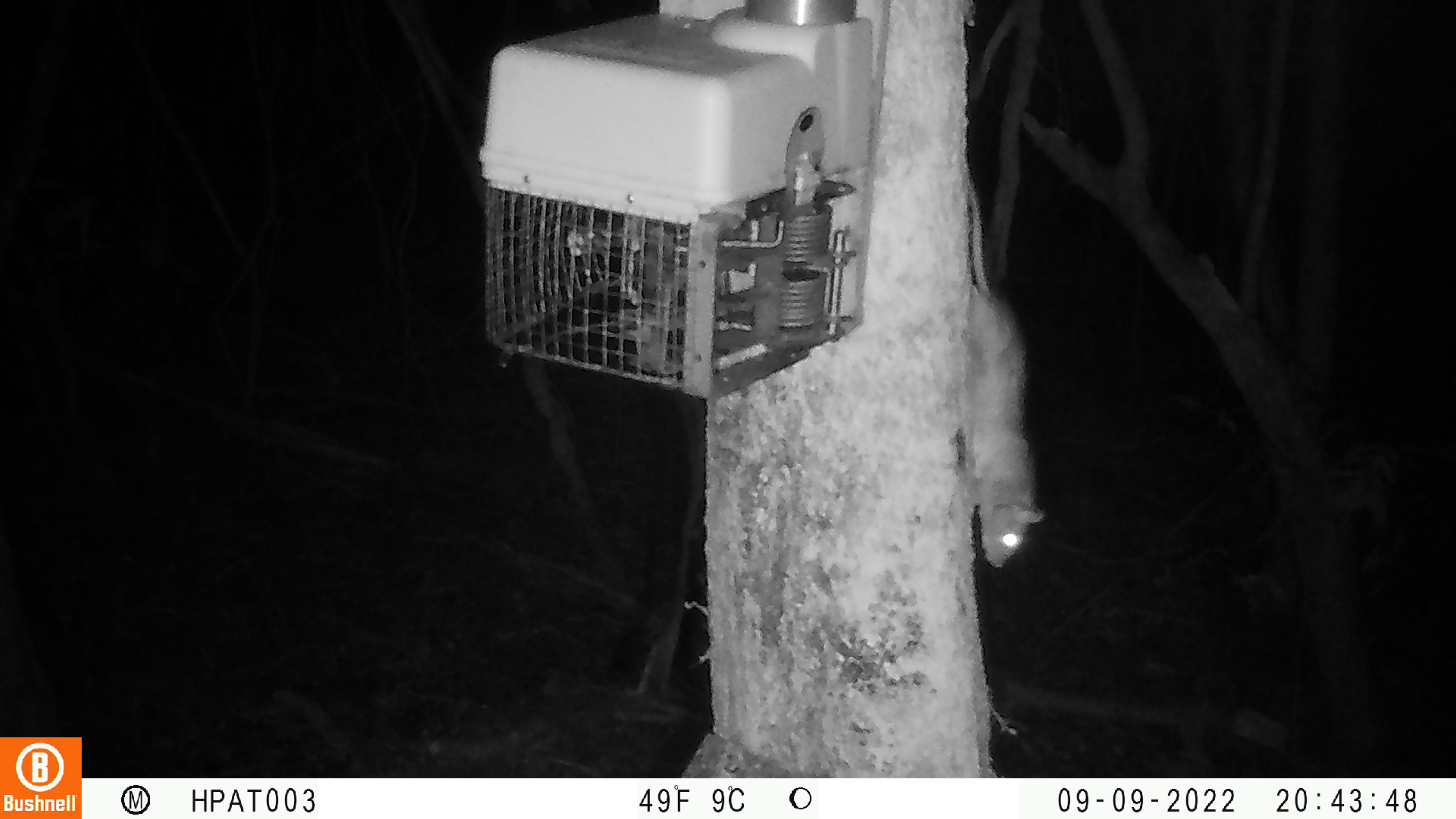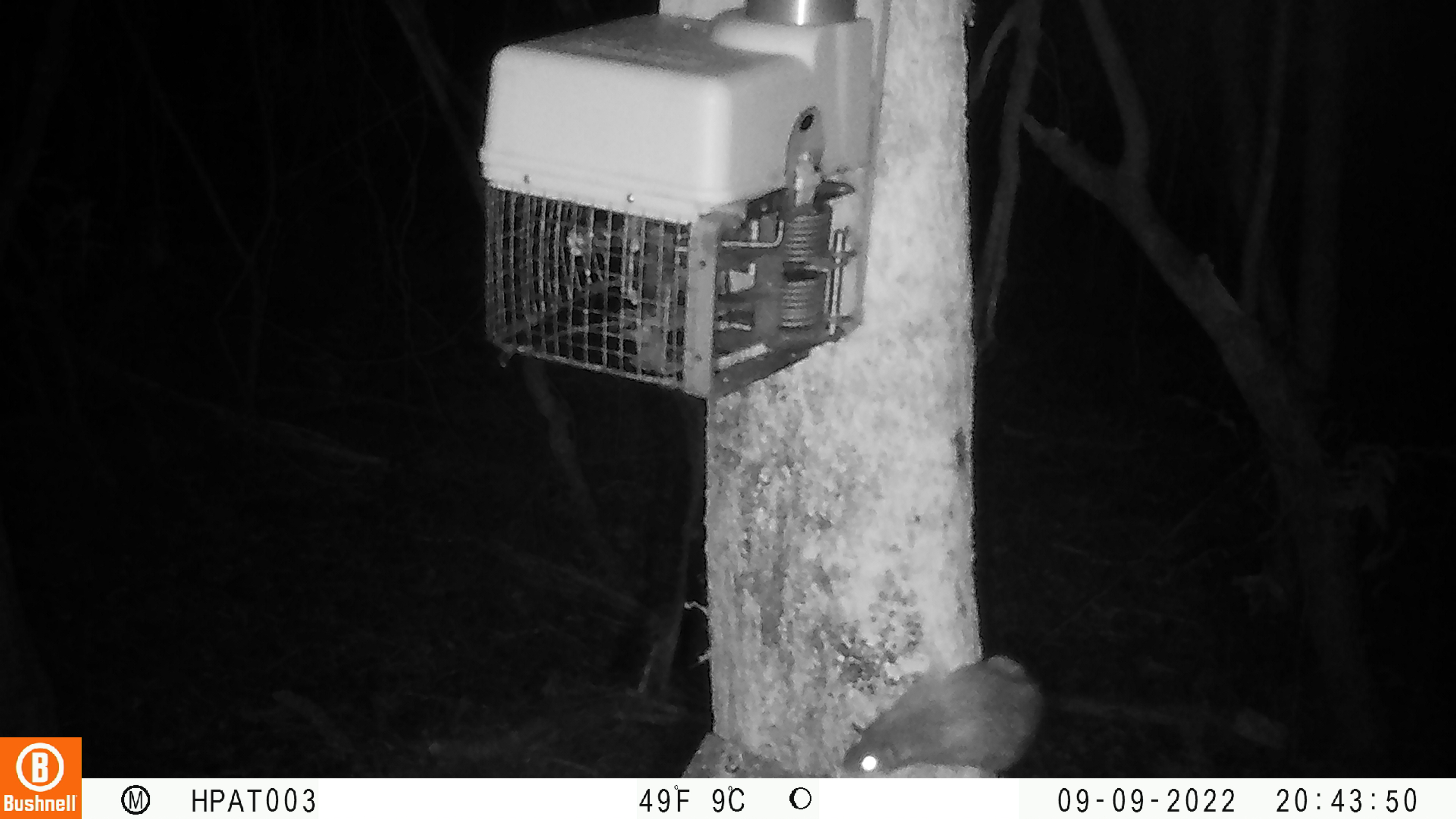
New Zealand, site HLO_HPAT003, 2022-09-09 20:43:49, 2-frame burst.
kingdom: Animalia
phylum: Chordata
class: Mammalia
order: Rodentia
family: Muridae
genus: Rattus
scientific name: Rattus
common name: rat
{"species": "rat (Rattus)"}